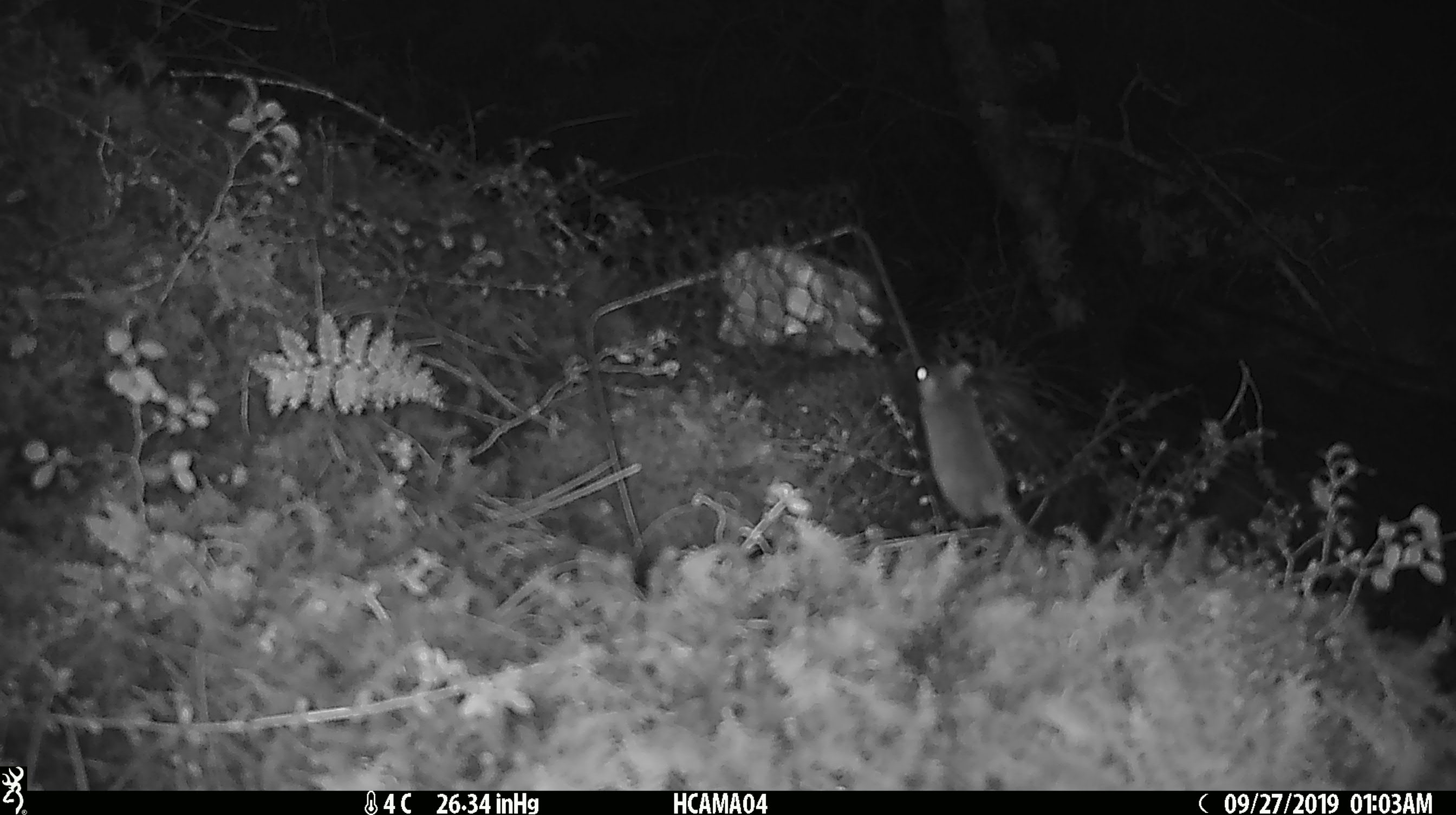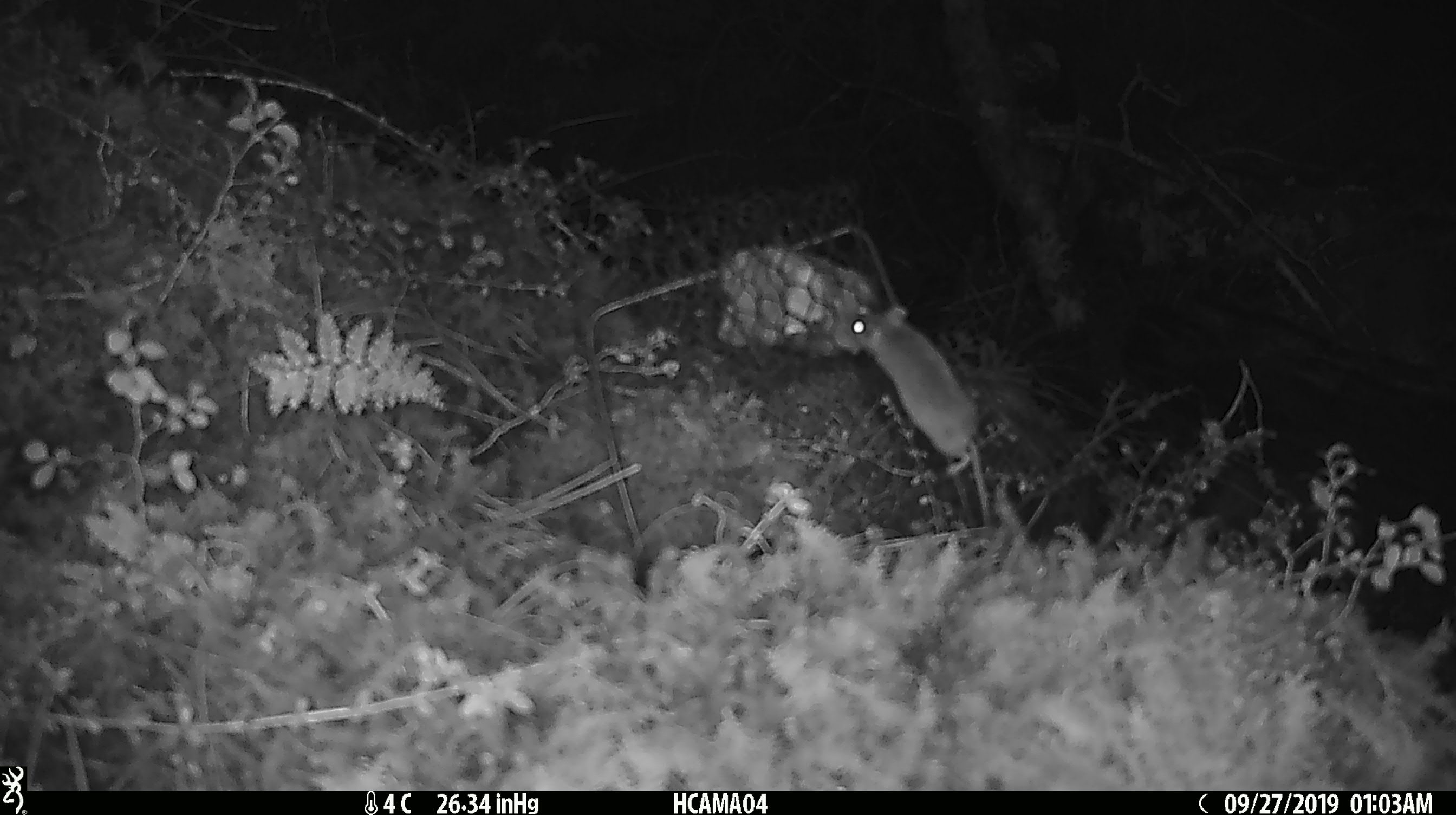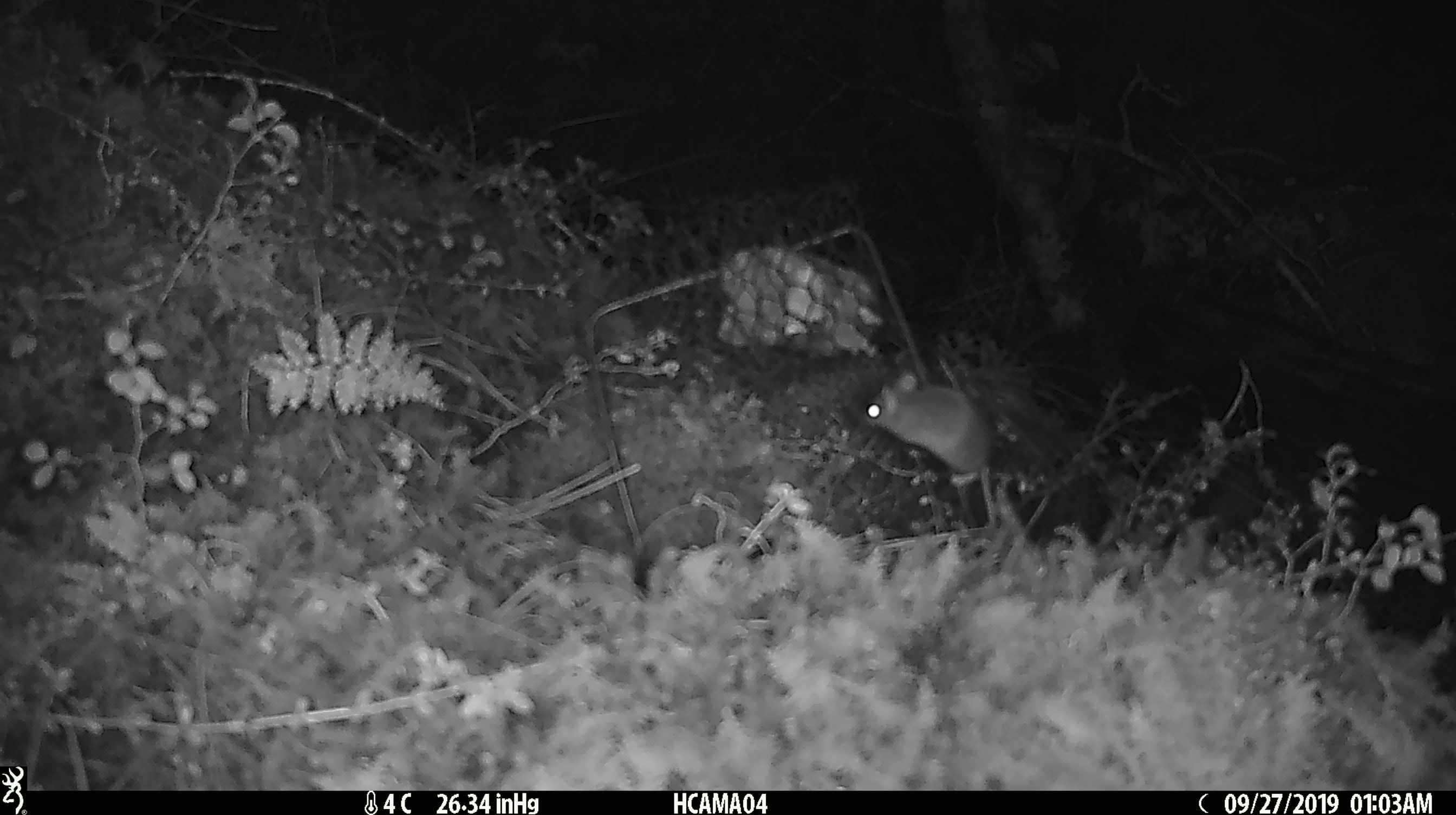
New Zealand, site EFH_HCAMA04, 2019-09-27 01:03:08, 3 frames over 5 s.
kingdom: Animalia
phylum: Chordata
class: Mammalia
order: Rodentia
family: Muridae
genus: Mus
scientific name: Mus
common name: mouse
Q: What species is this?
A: Mouse (Mus).